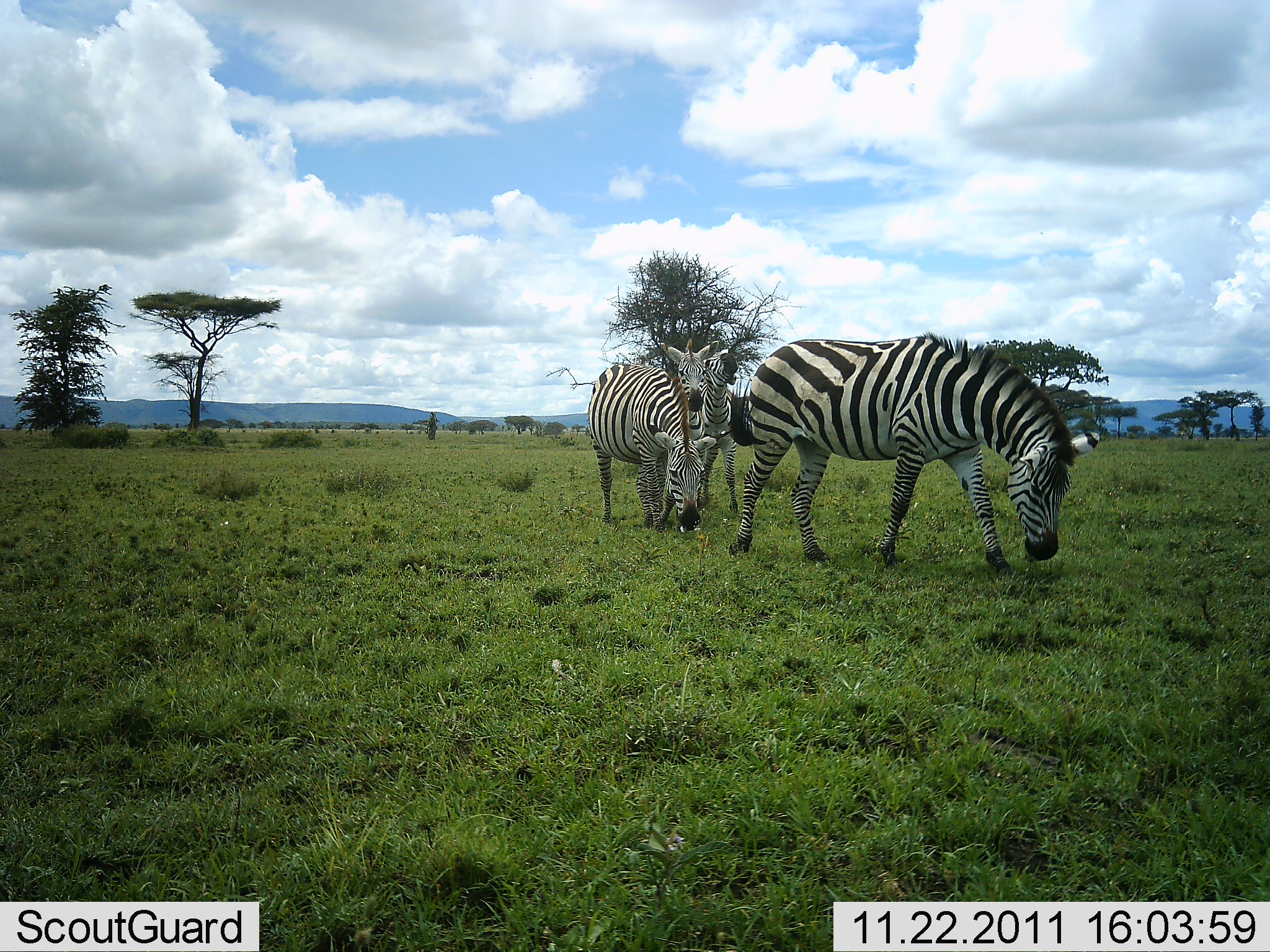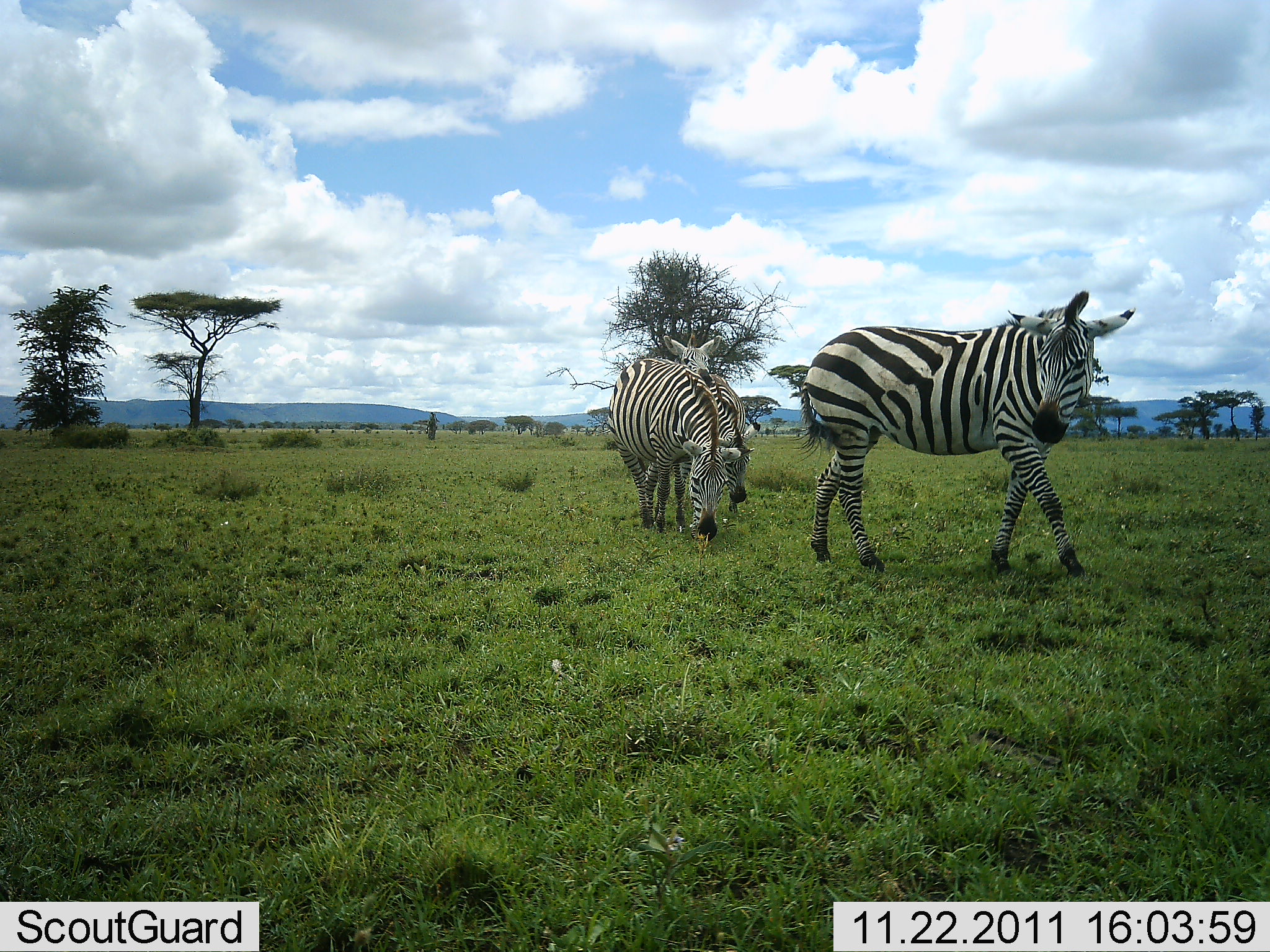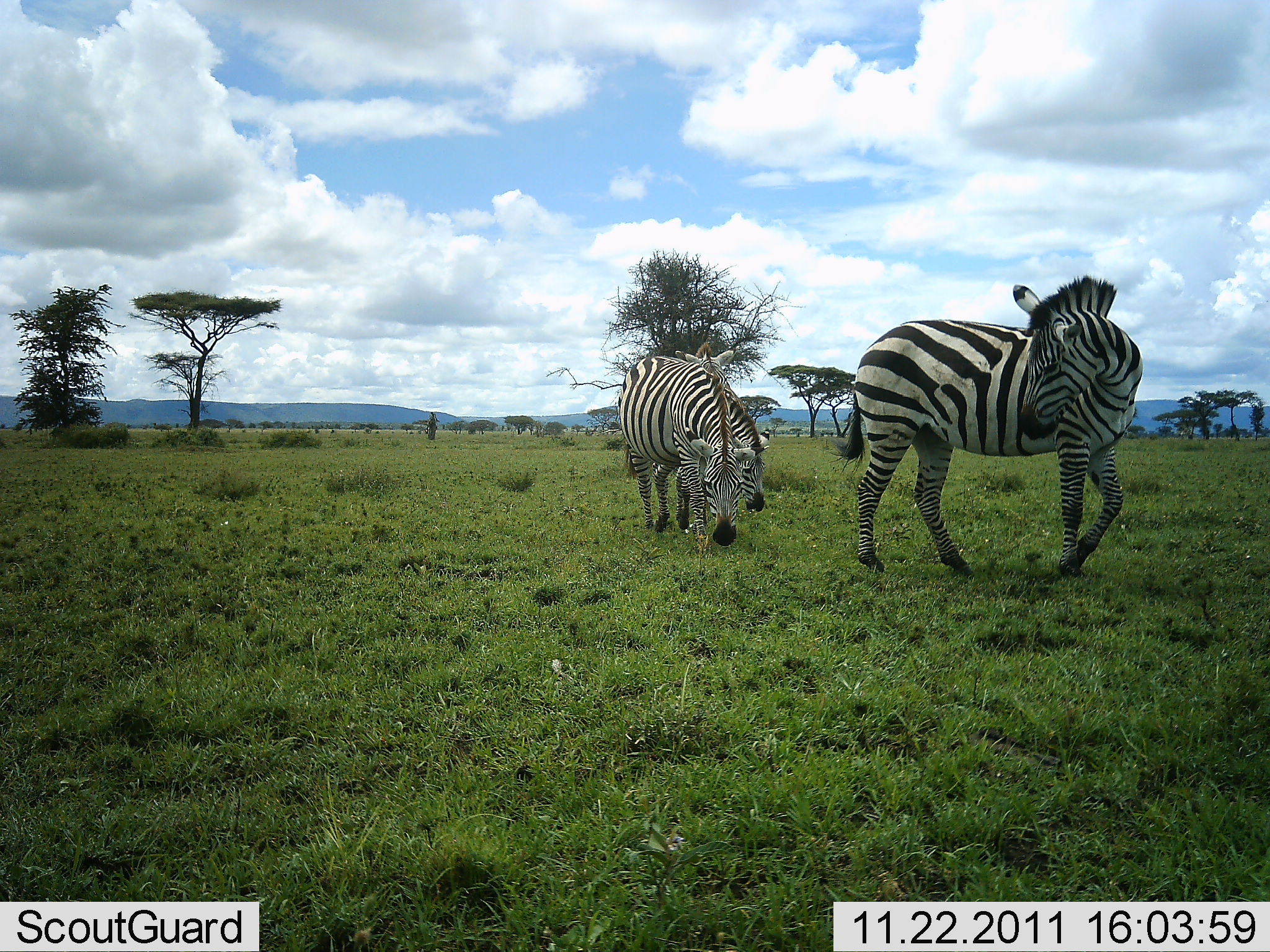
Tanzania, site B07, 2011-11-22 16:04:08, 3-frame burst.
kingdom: Animalia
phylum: Chordata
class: Mammalia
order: Perissodactyla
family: Equidae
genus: Equus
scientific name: Equus quagga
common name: plains zebra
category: zebra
Zebra (plains zebra) (Equus quagga), count 3. Behavior (volunteer vote fractions): standing 27%, resting 7%, moving 47%, interacting 7%. Young present (vote fraction): 7%. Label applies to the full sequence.